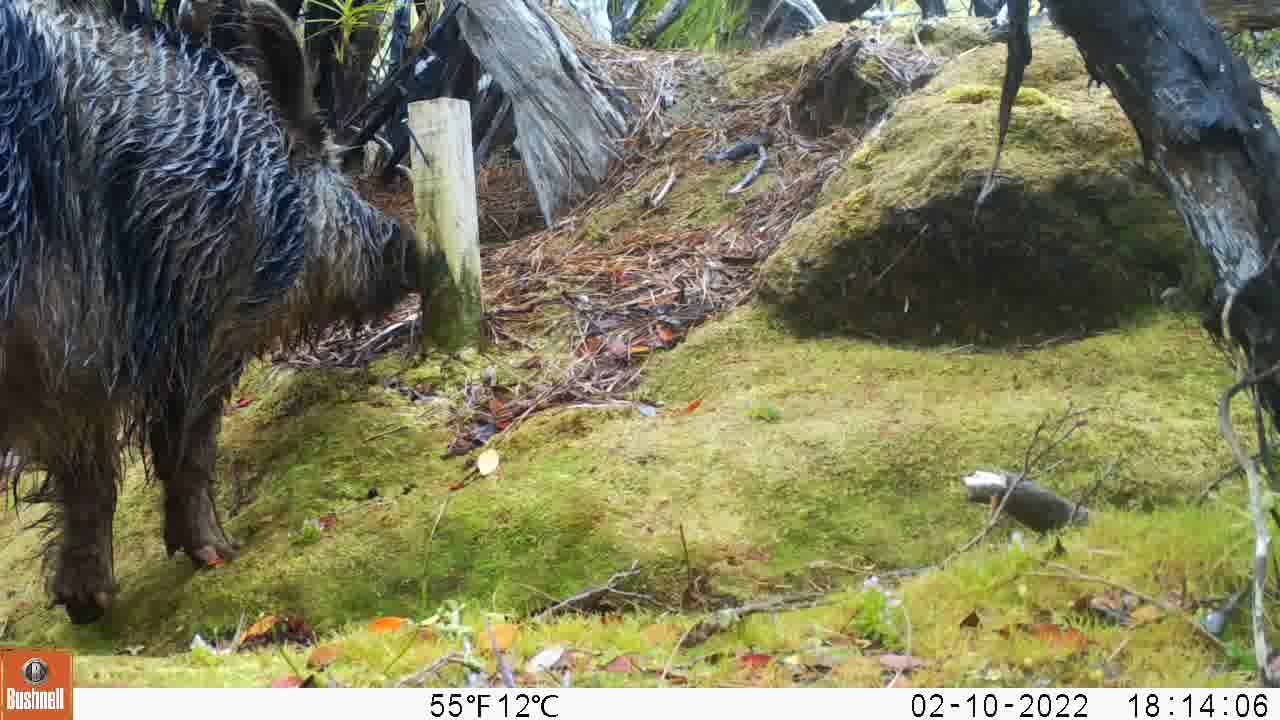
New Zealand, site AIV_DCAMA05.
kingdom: Animalia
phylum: Chordata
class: Mammalia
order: Artiodactyla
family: Suidae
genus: Sus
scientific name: Sus scrofa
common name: pig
Pig (Sus scrofa).